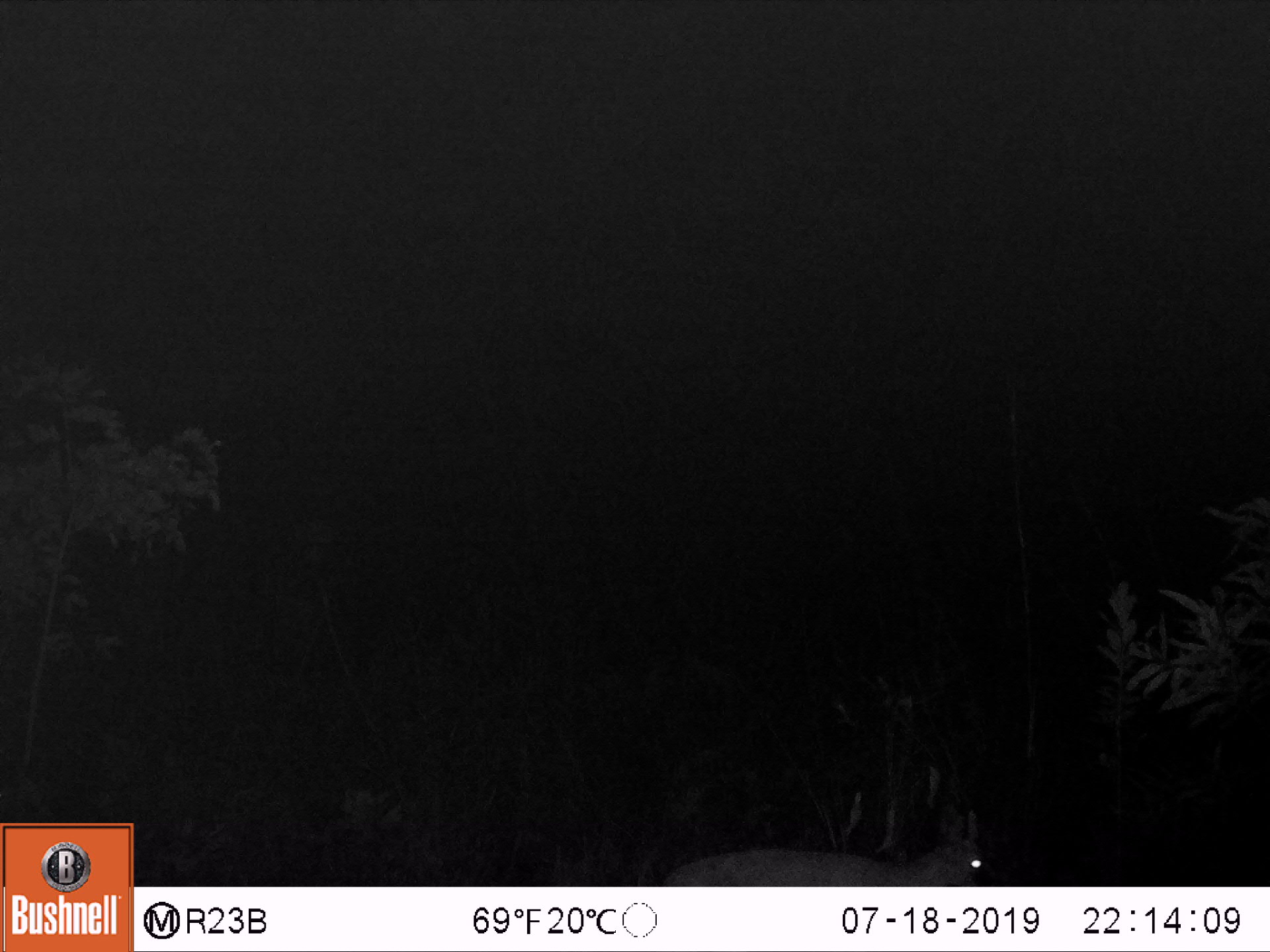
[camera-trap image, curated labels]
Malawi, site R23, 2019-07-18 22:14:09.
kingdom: Animalia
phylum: Chordata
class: Mammalia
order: Artiodactyla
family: Bovidae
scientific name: Antilopinae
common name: small antelope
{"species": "small antelope (Antilopinae)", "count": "1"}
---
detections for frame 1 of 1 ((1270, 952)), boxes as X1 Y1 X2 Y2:
small antelope: 636 788 997 885